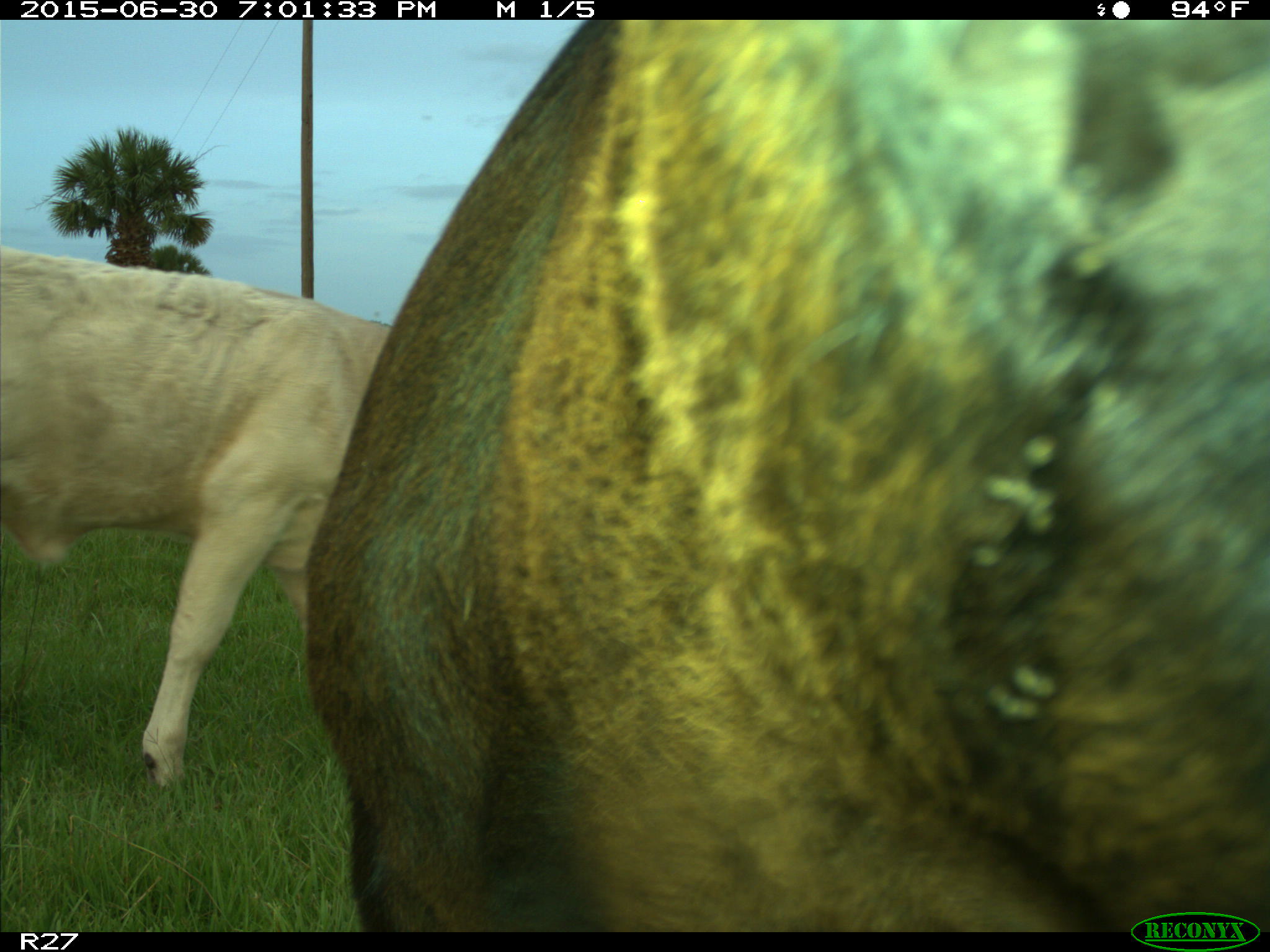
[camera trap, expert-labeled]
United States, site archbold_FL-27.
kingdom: Animalia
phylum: Chordata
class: Mammalia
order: Artiodactyla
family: Bovidae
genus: Bos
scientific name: Bos taurus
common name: domestic cow